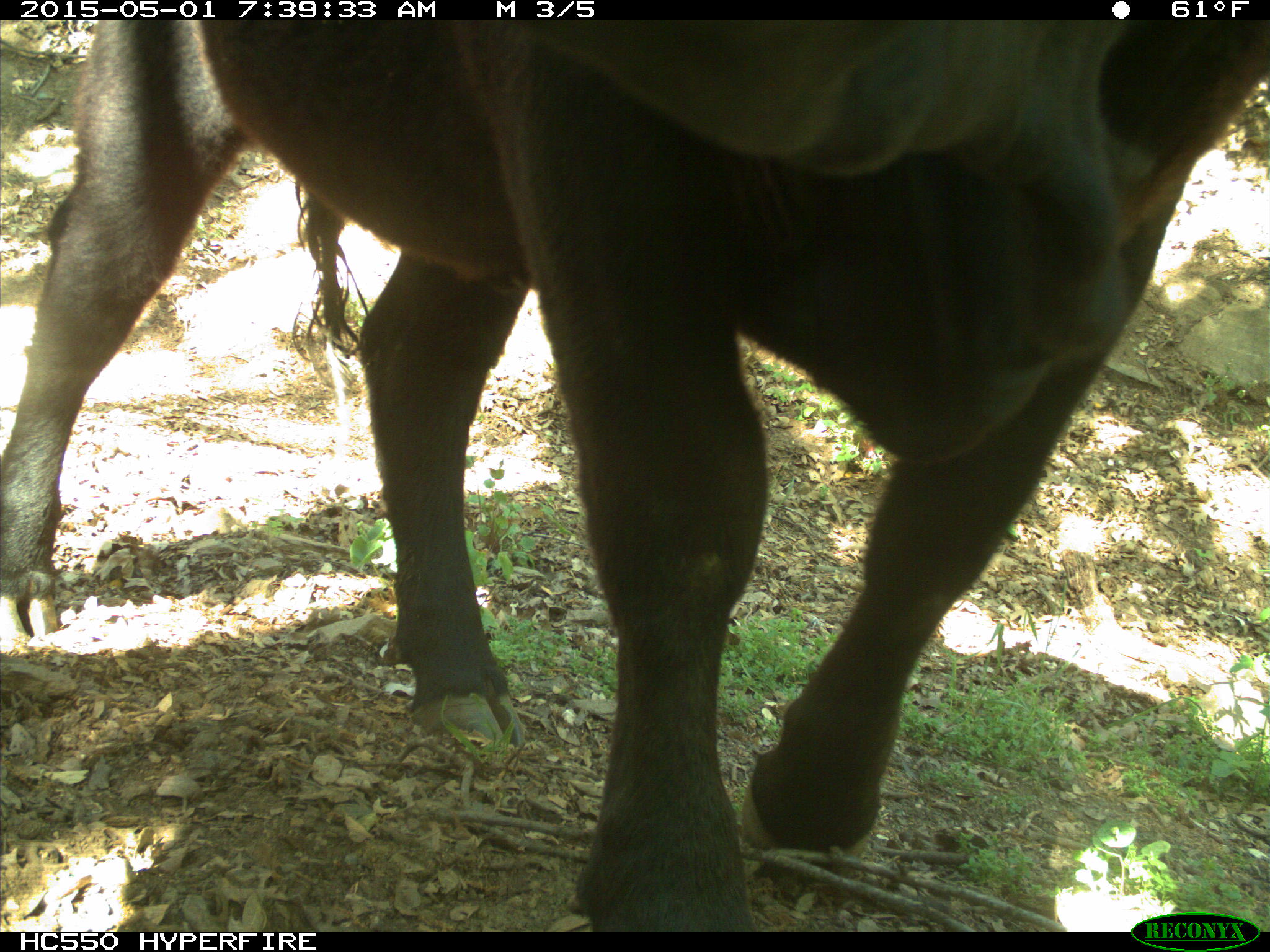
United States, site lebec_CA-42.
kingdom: Animalia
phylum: Chordata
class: Mammalia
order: Artiodactyla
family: Bovidae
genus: Bos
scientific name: Bos taurus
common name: domestic cow